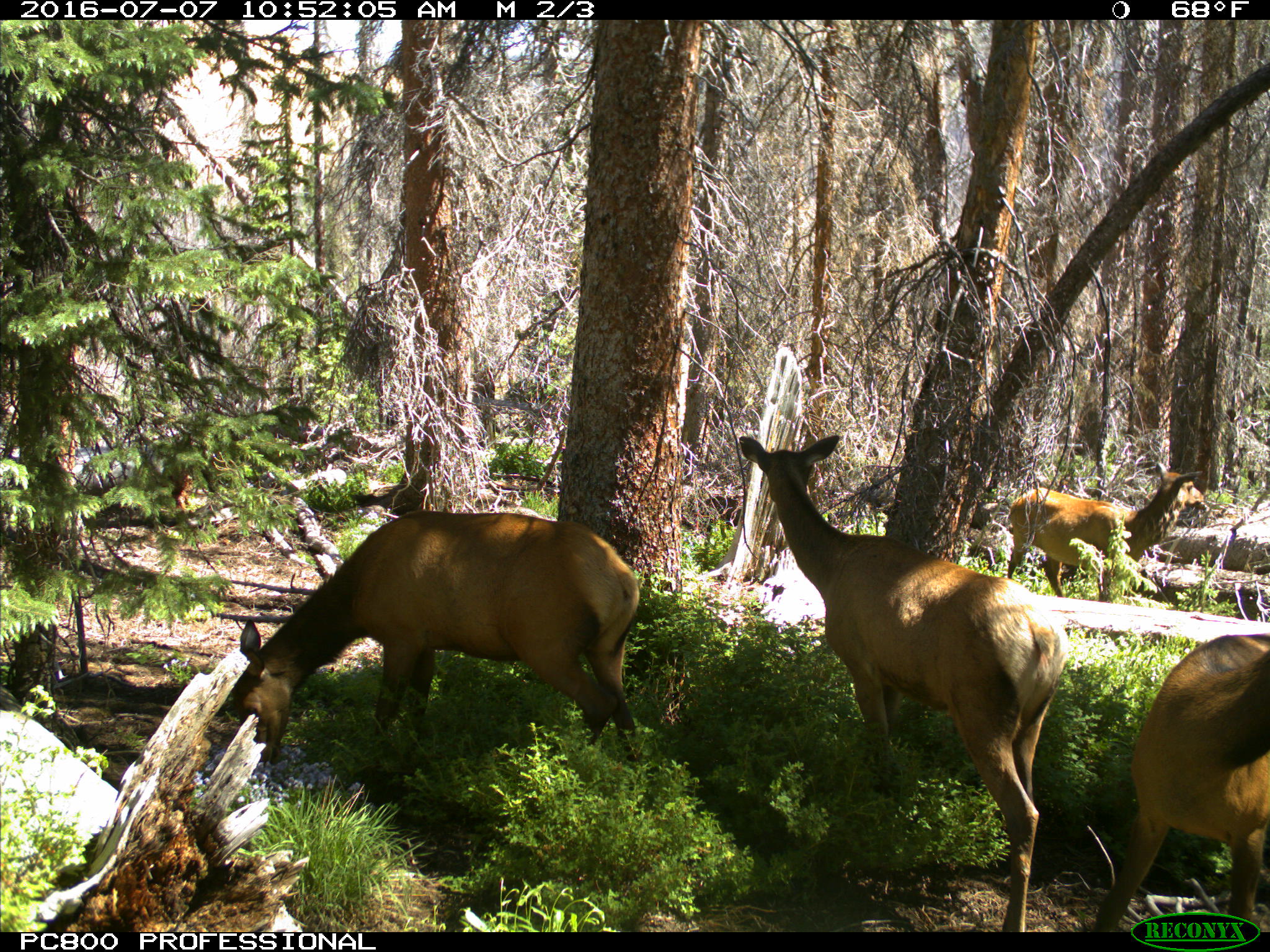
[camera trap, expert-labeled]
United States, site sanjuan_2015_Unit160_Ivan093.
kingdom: Animalia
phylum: Chordata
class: Mammalia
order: Artiodactyla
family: Cervidae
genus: Cervus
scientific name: Cervus elaphus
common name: red deer